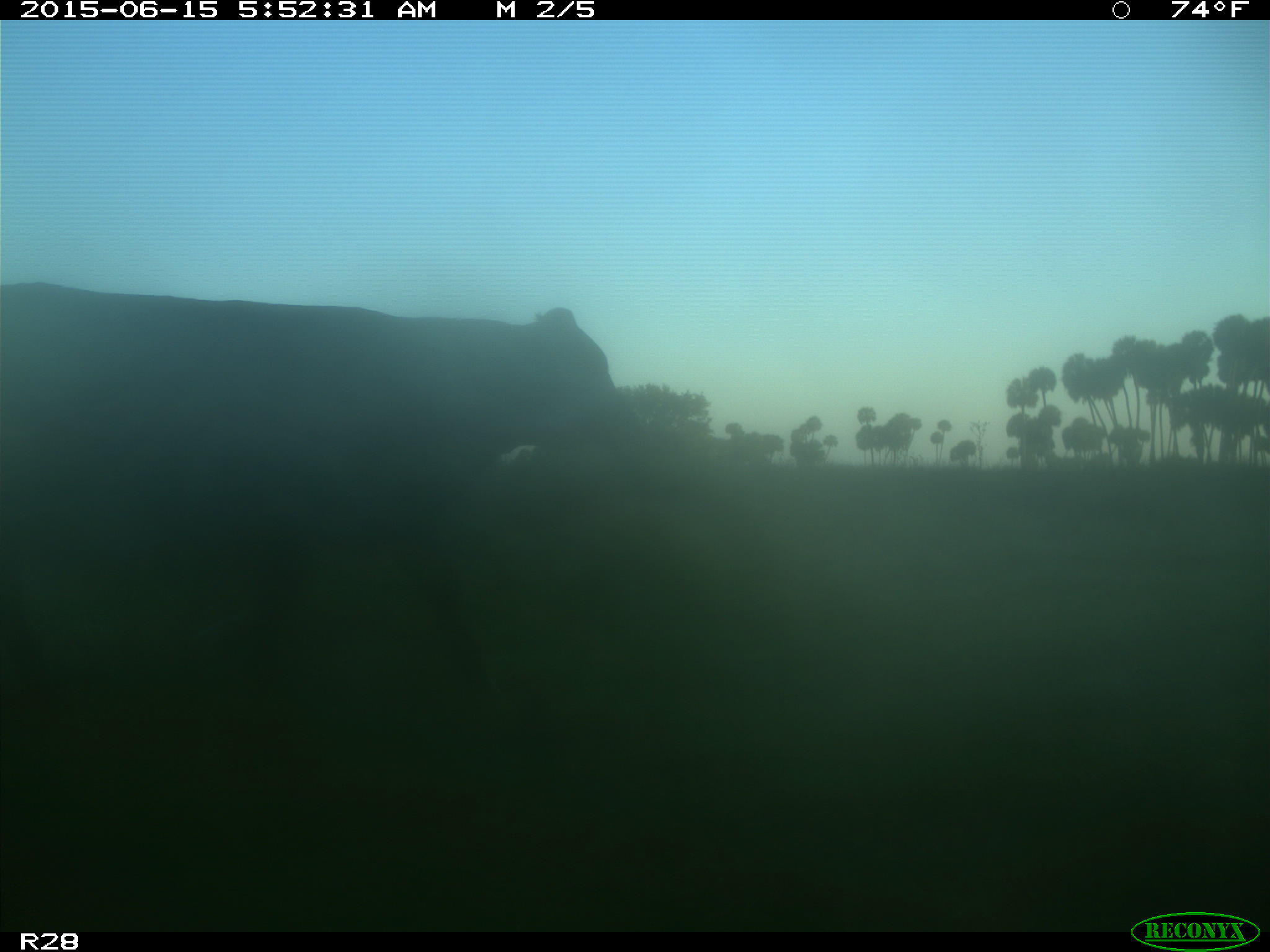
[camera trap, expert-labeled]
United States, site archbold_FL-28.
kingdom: Animalia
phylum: Chordata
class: Mammalia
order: Artiodactyla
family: Bovidae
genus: Bos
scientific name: Bos taurus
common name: domestic cow